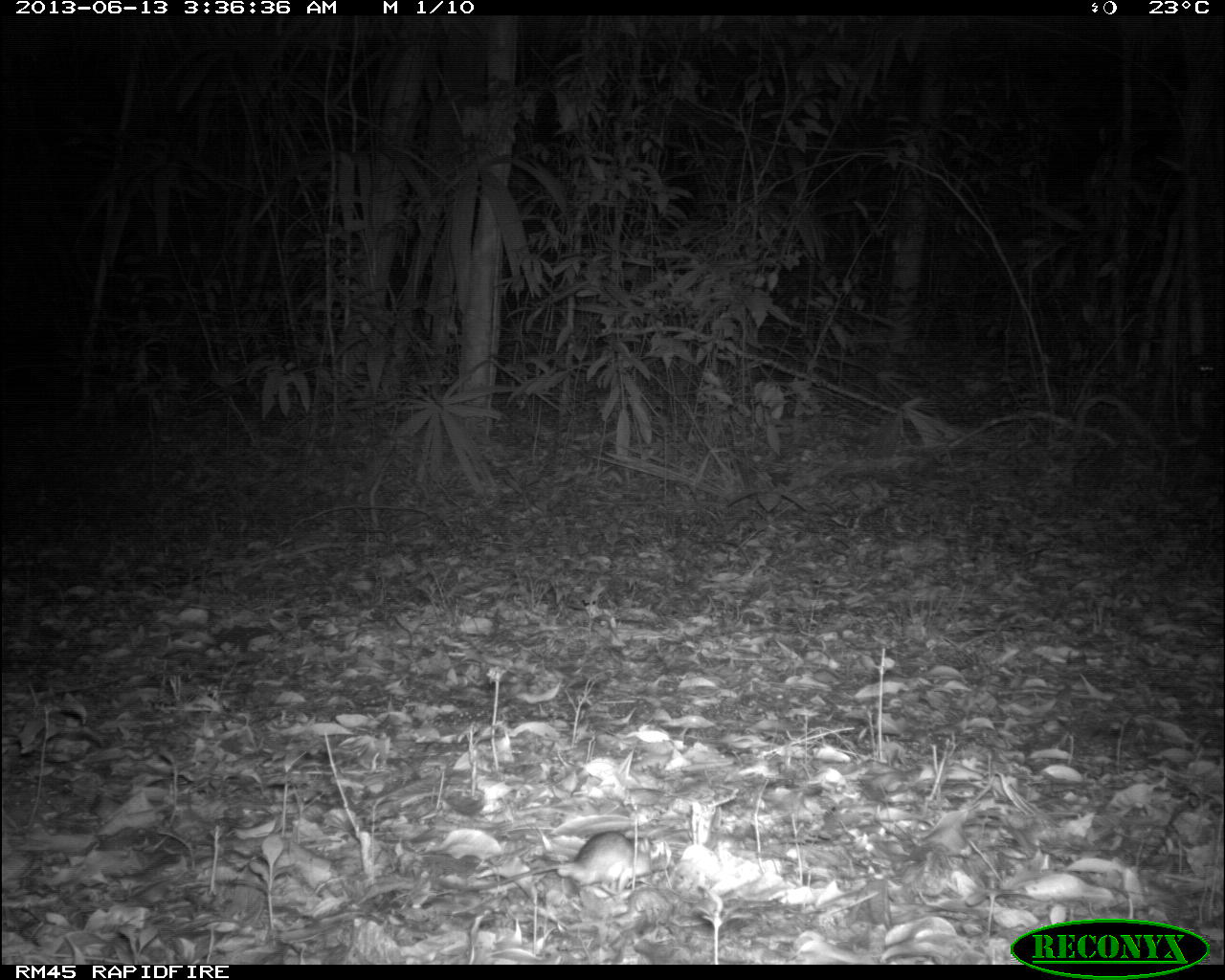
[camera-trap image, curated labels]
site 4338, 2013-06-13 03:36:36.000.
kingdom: Animalia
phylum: Chordata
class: Mammalia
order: Rodentia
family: Cricetidae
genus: Peromyscus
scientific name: Peromyscus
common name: deermice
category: peromyscus sp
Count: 1.